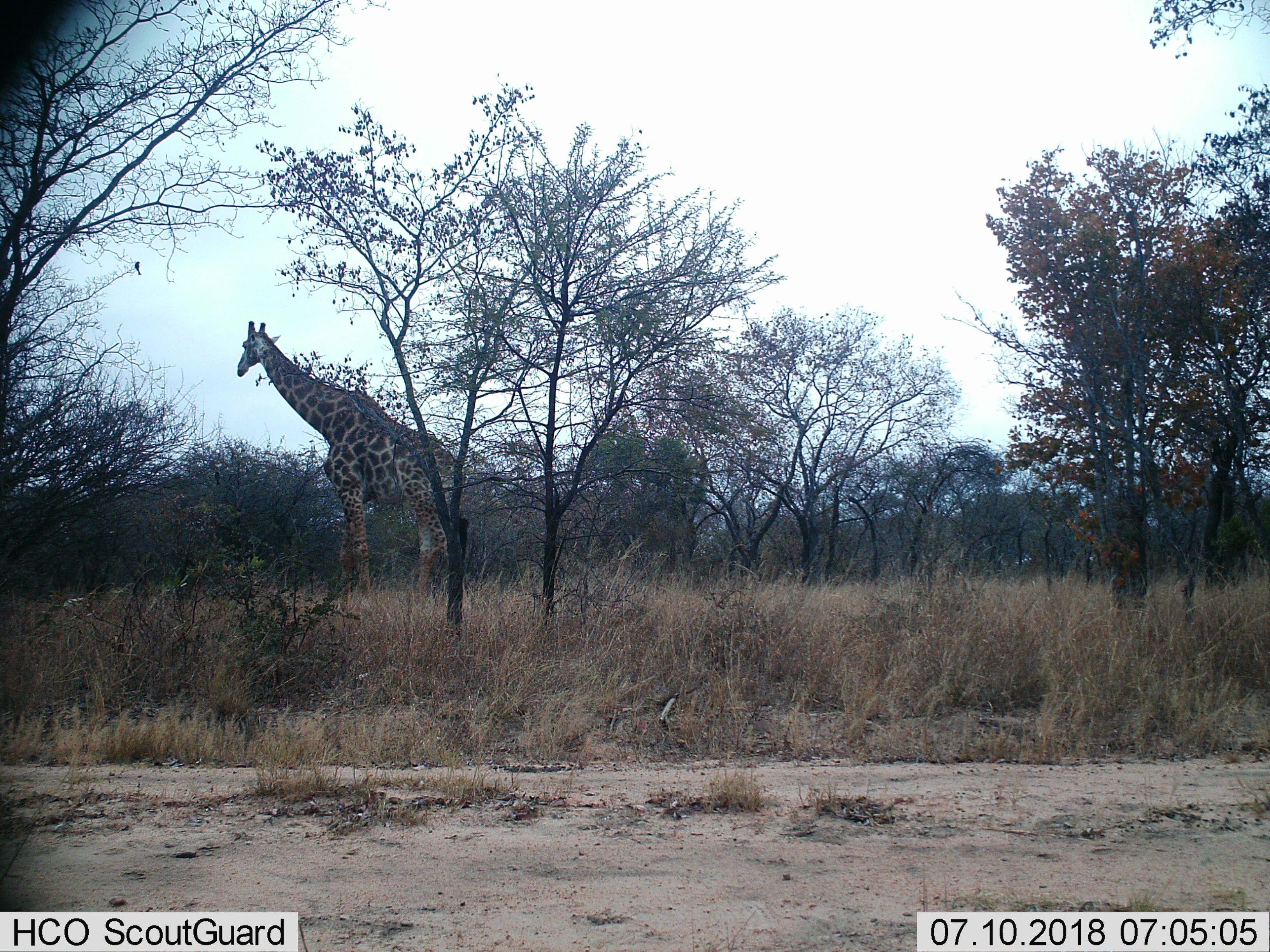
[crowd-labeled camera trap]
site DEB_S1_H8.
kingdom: Animalia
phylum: Chordata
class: Mammalia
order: Artiodactyla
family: Giraffidae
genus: Giraffa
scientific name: Giraffa camelopardalis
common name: giraffe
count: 1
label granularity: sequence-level